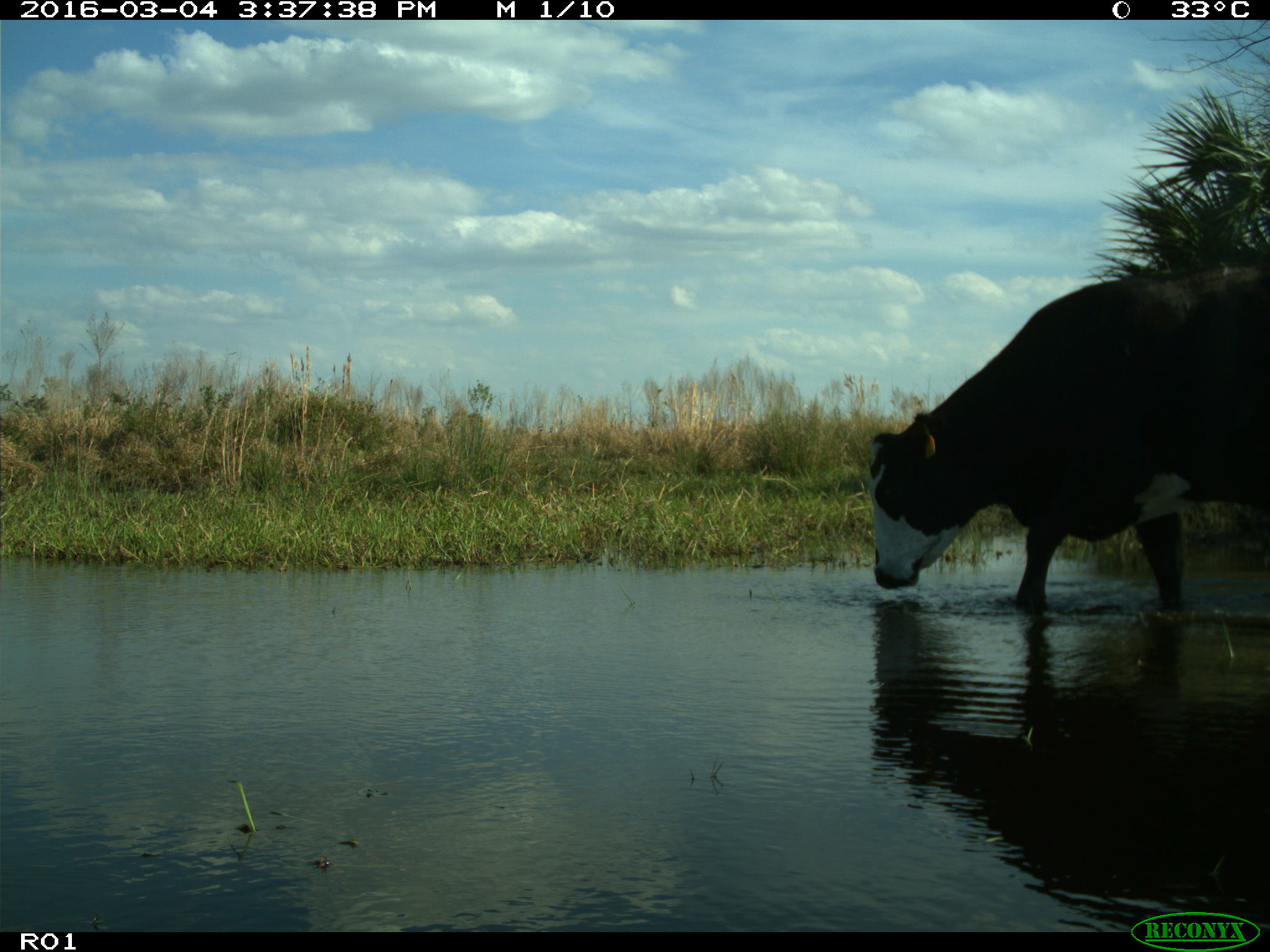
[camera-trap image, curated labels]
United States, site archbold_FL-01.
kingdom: Animalia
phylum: Chordata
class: Mammalia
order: Artiodactyla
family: Bovidae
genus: Bos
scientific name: Bos taurus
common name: domestic cow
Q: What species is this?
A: Bos taurus (domestic cow).